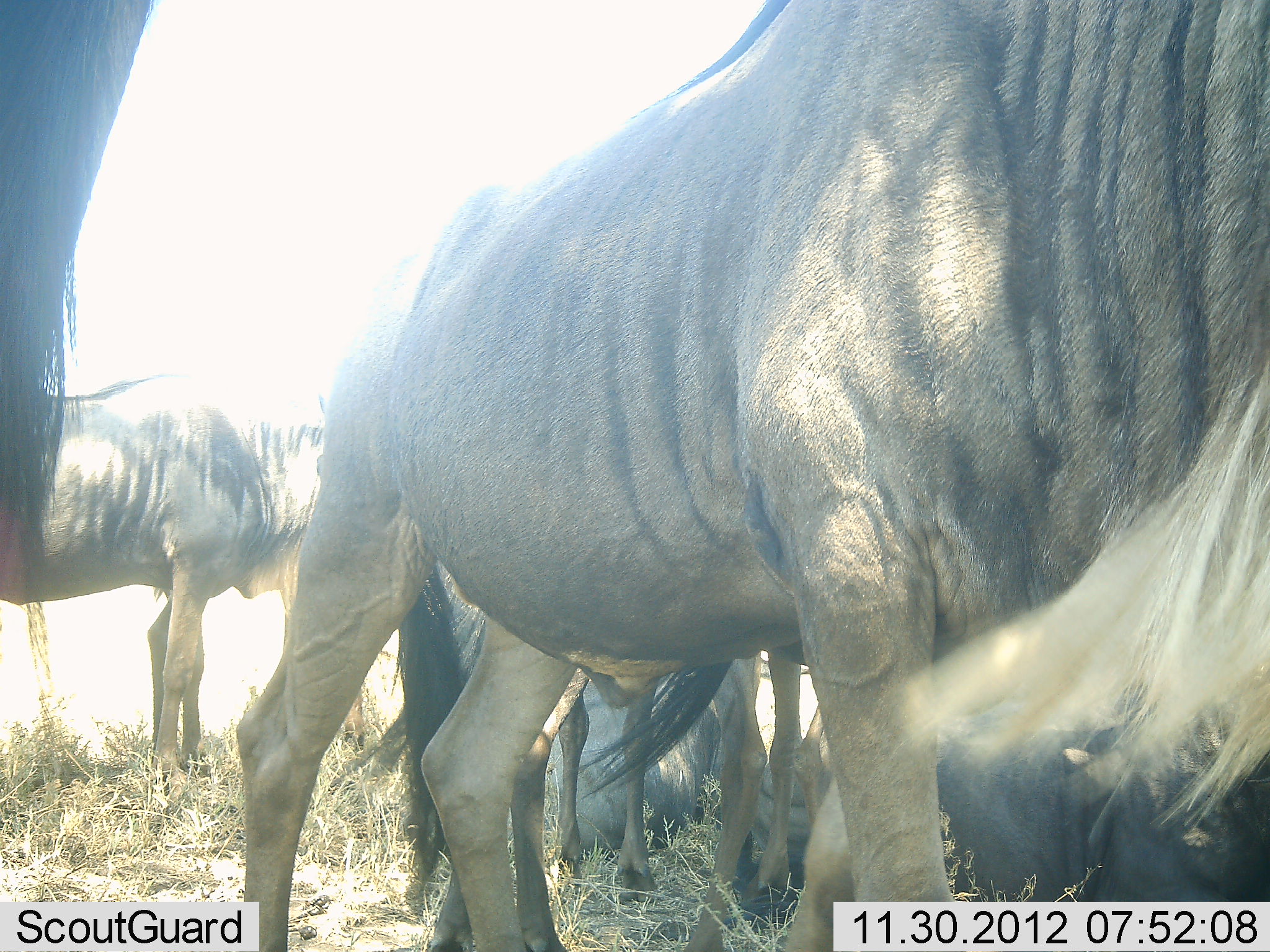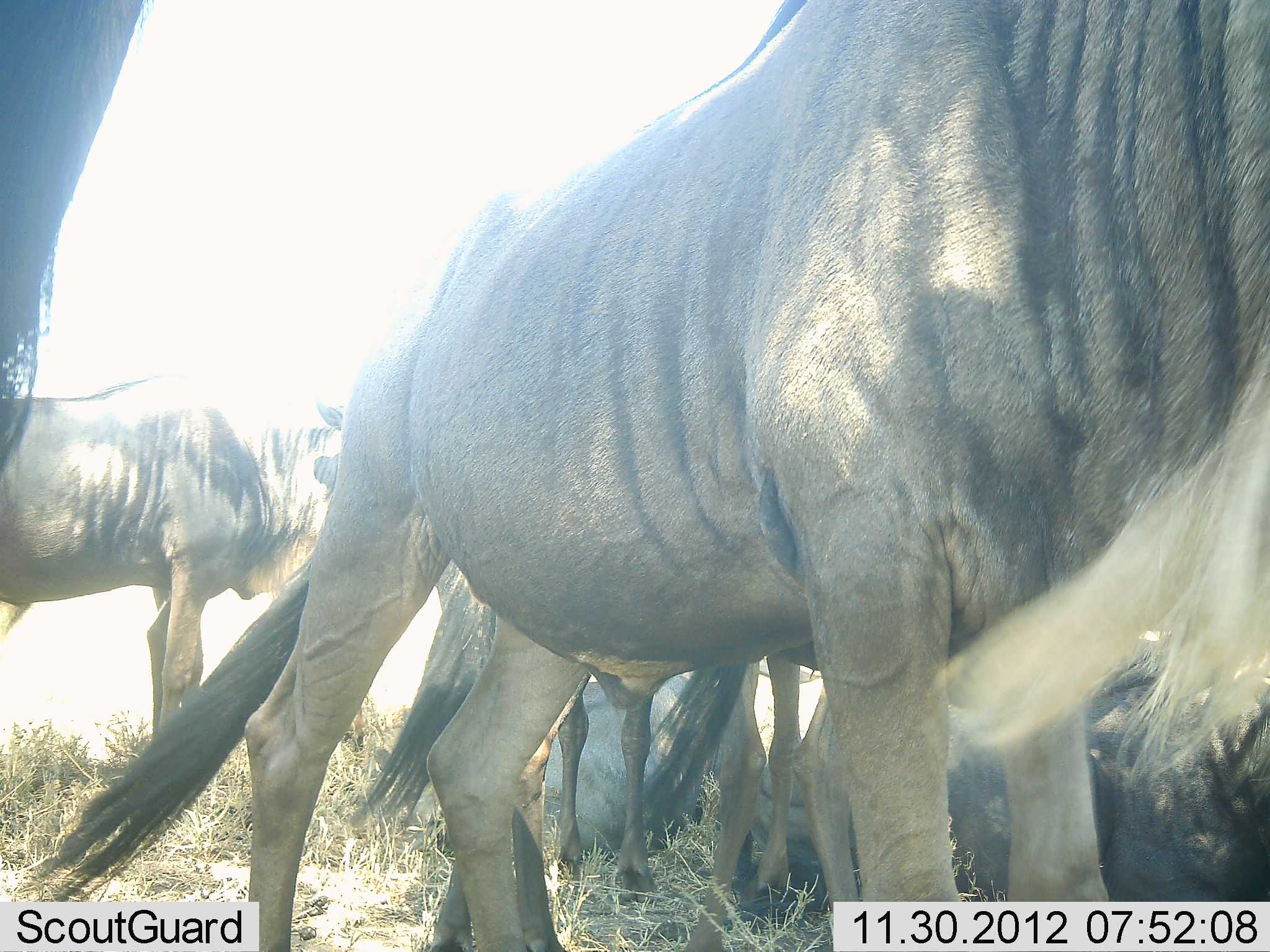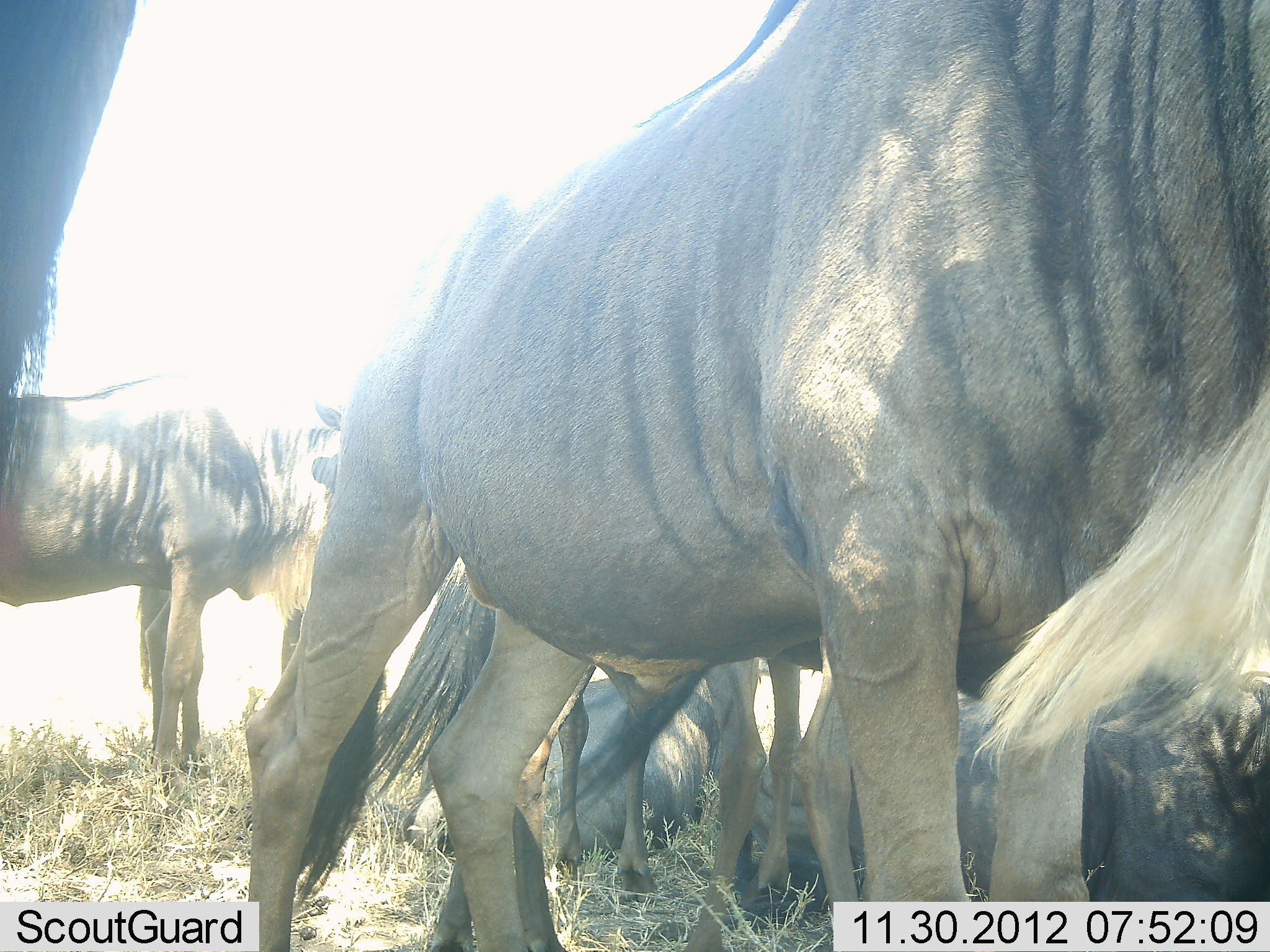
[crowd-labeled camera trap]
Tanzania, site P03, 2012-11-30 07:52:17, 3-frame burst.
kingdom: Animalia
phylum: Chordata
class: Mammalia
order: Artiodactyla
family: Bovidae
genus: Connochaetes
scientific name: Connochaetes taurinus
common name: blue wildebeest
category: wildebeest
Wildebeest (blue wildebeest) (Connochaetes taurinus), count 6. Behavior (volunteer vote fractions): standing 90%, resting 70%, moving 10%, interacting 20%. Young present (vote fraction): 10%. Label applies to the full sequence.